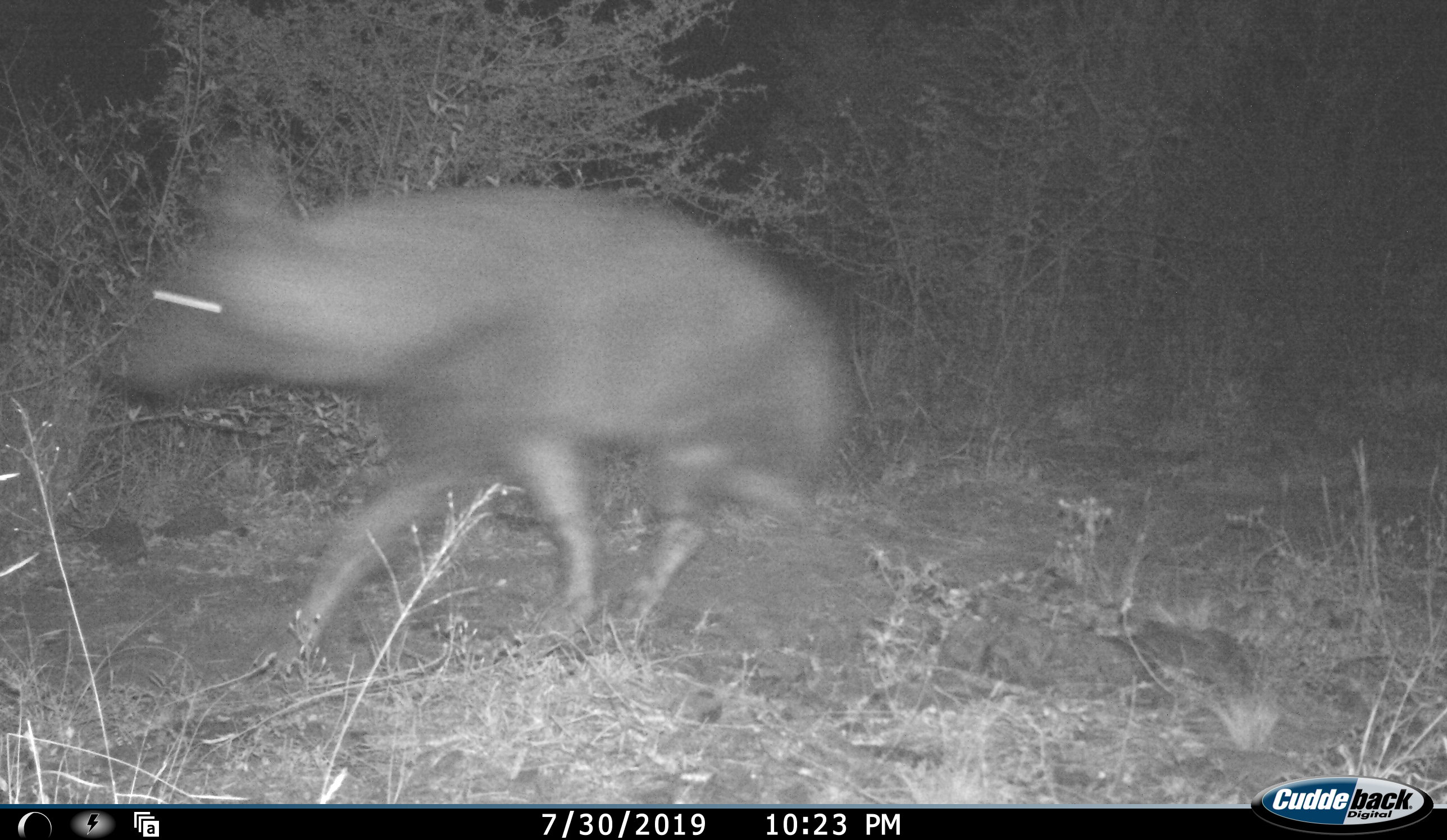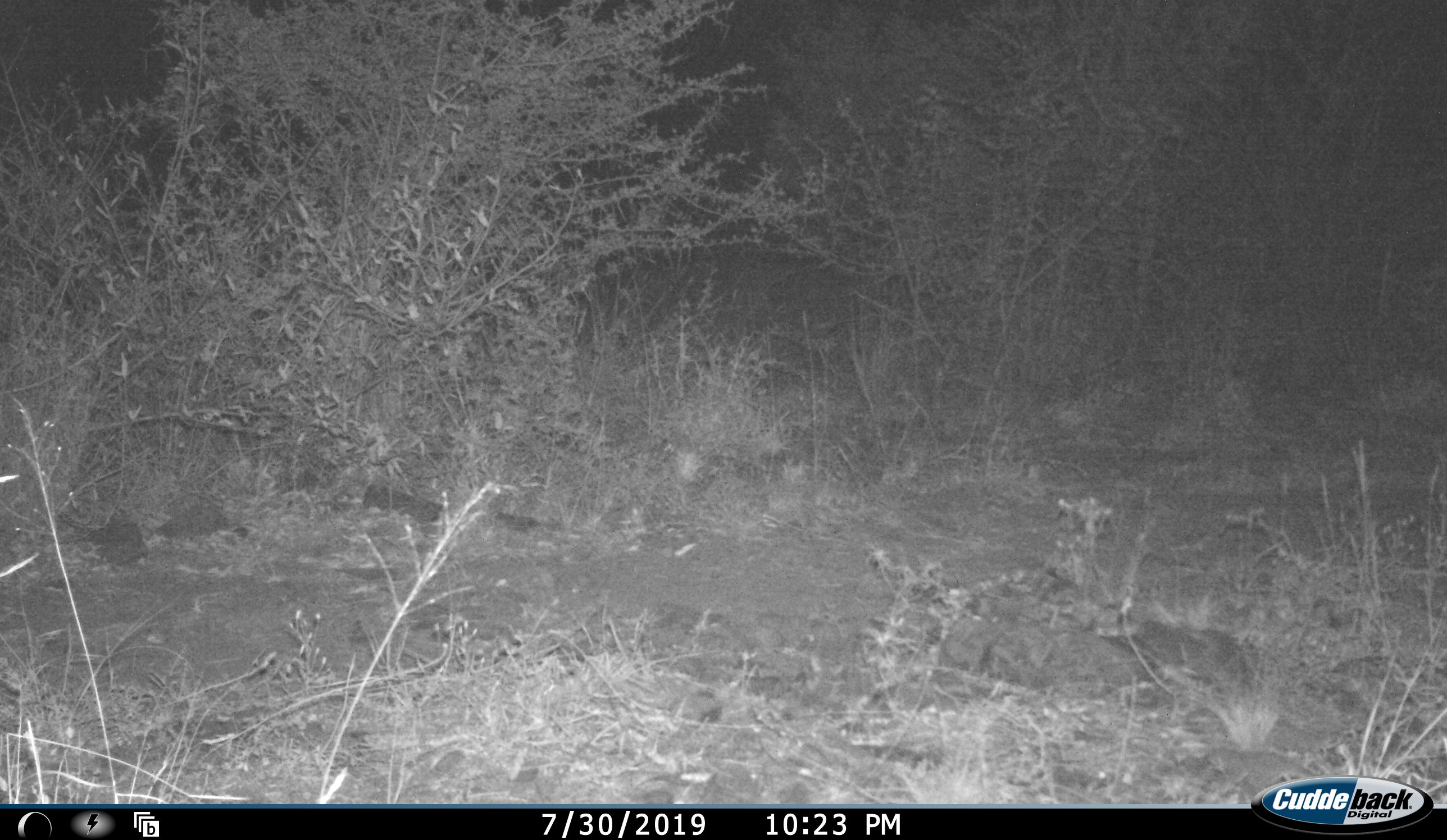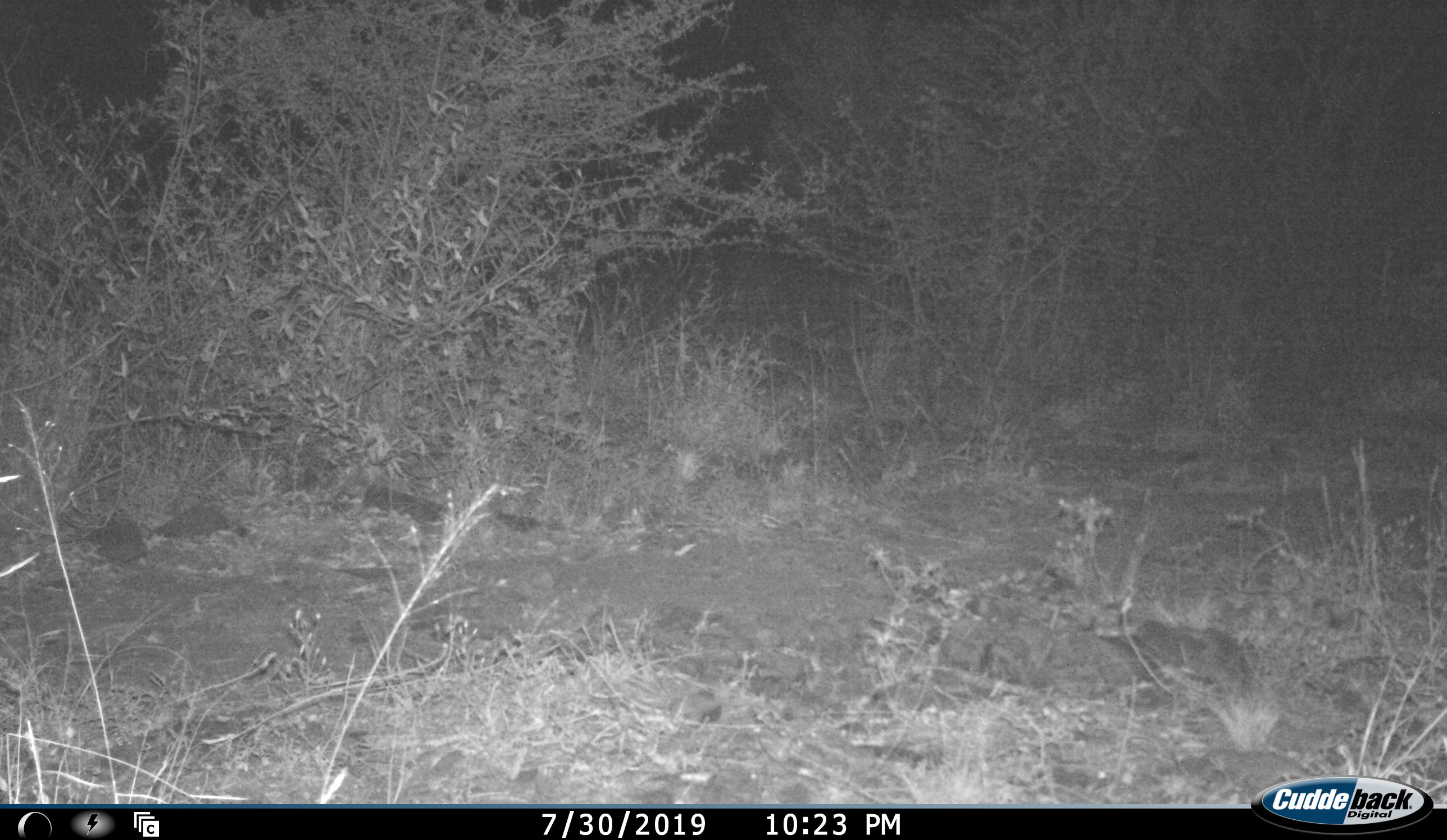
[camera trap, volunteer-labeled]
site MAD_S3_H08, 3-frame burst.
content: unidentified animal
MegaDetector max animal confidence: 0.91